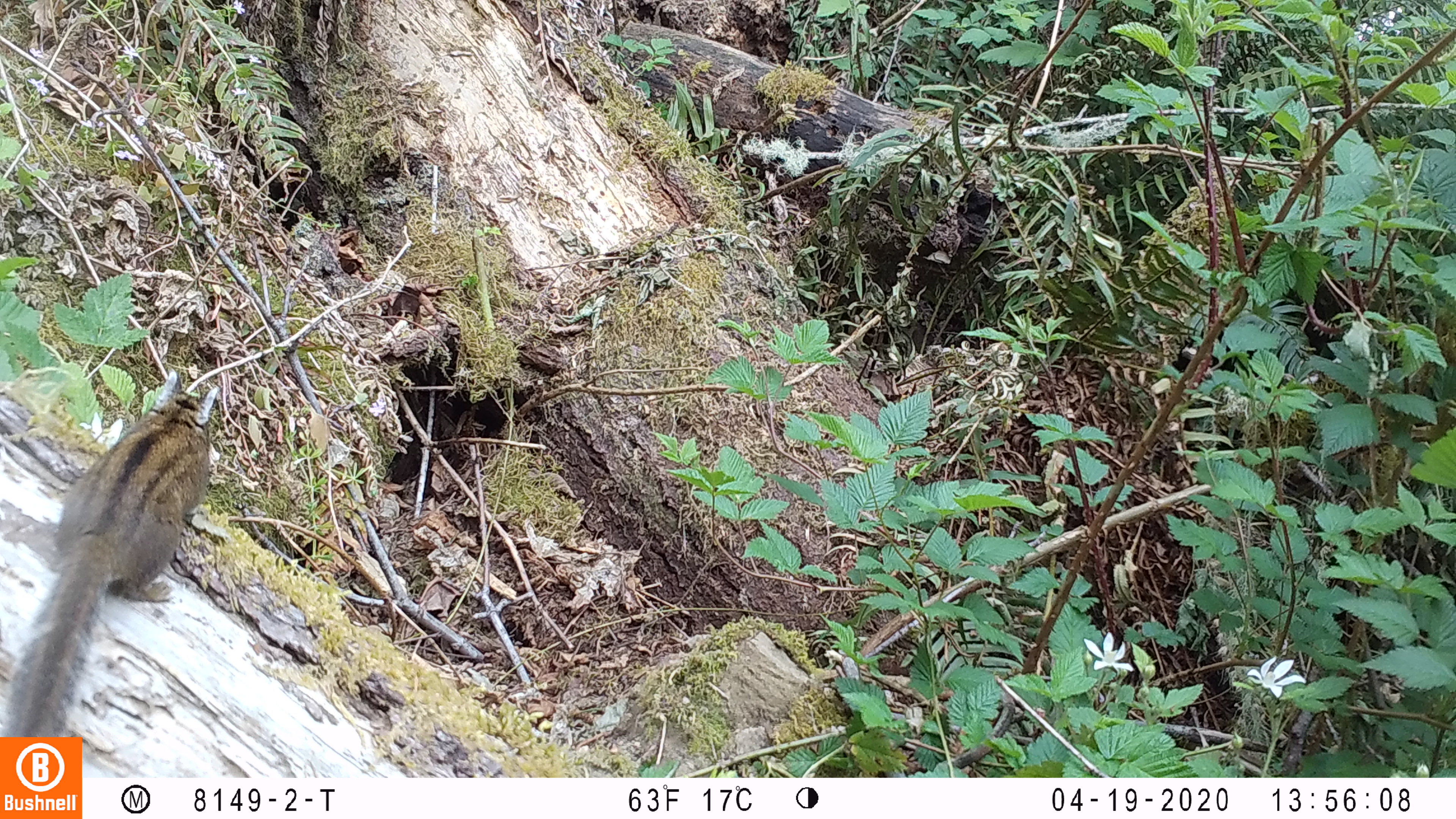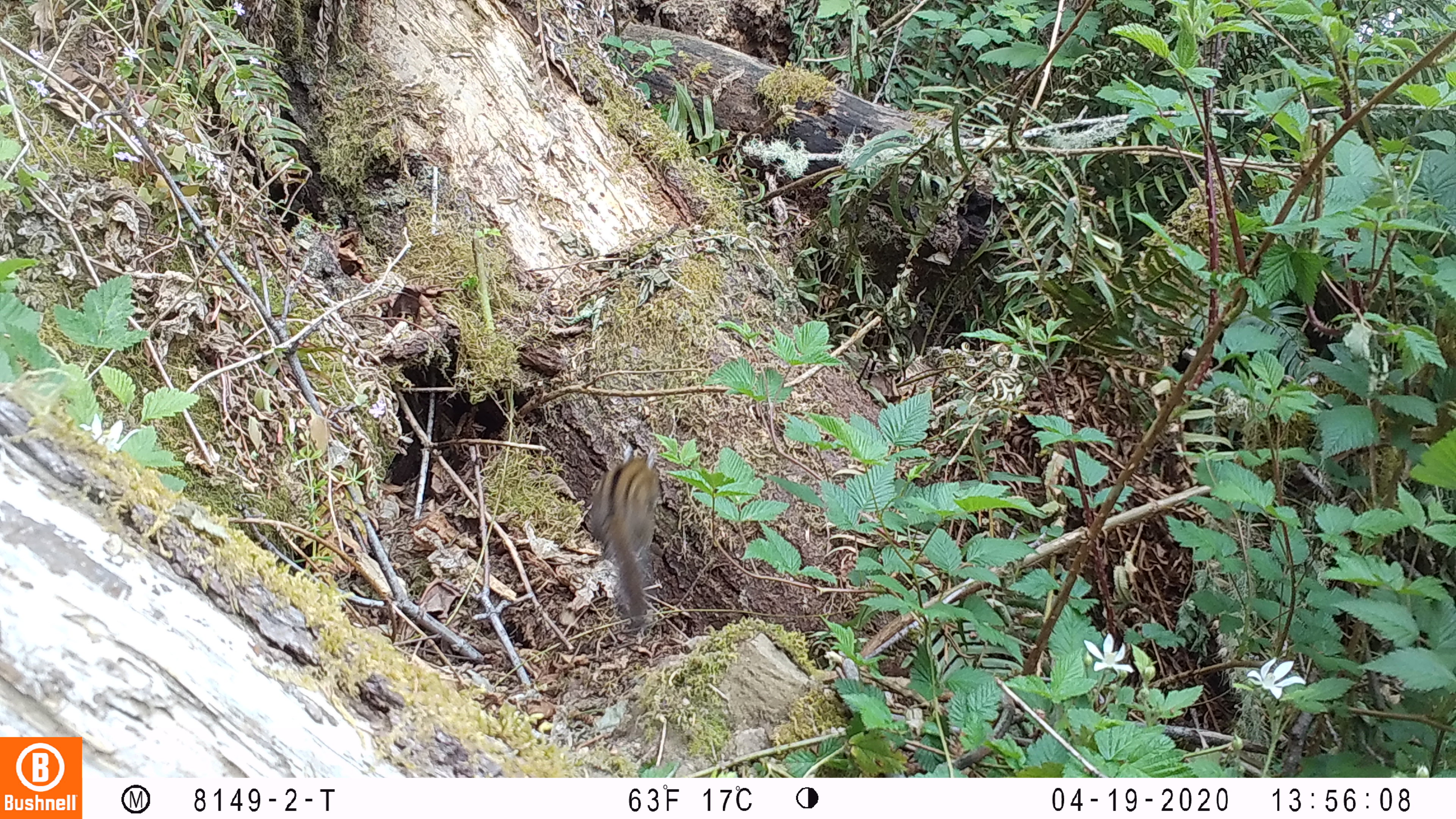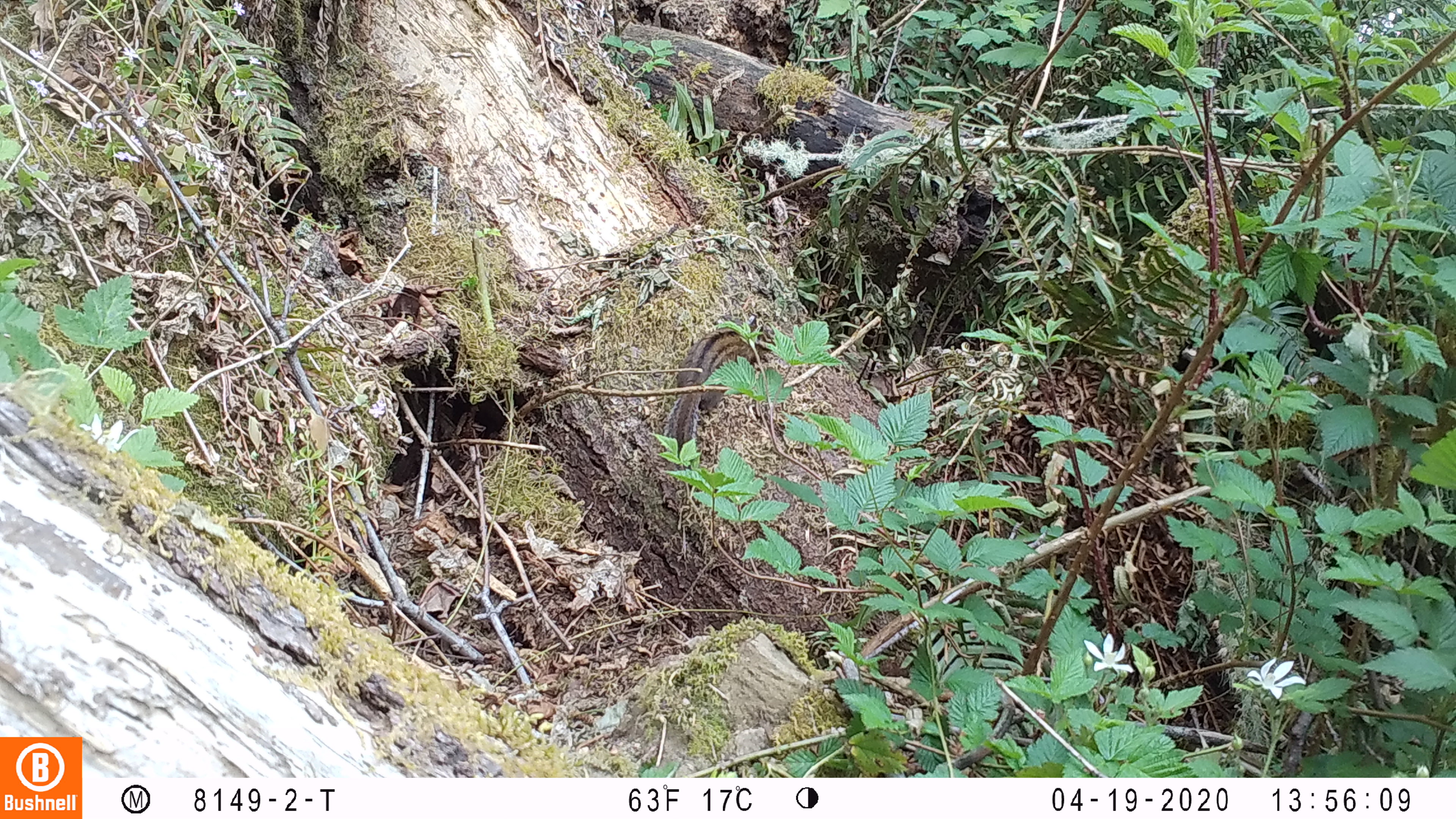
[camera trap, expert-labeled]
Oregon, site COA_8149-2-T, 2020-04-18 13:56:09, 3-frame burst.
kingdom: Animalia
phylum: Chordata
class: Mammalia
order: Rodentia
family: Sciuridae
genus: Neotamias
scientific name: Neotamias townsendii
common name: townsend's chipmunk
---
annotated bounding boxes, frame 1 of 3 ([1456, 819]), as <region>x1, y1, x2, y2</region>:
townsend's chipmunk: <region>2, 365, 224, 730</region>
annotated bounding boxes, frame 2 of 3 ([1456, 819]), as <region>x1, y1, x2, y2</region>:
townsend's chipmunk: <region>582, 439, 670, 633</region>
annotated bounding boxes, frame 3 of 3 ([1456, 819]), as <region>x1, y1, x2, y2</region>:
townsend's chipmunk: <region>663, 306, 778, 449</region>